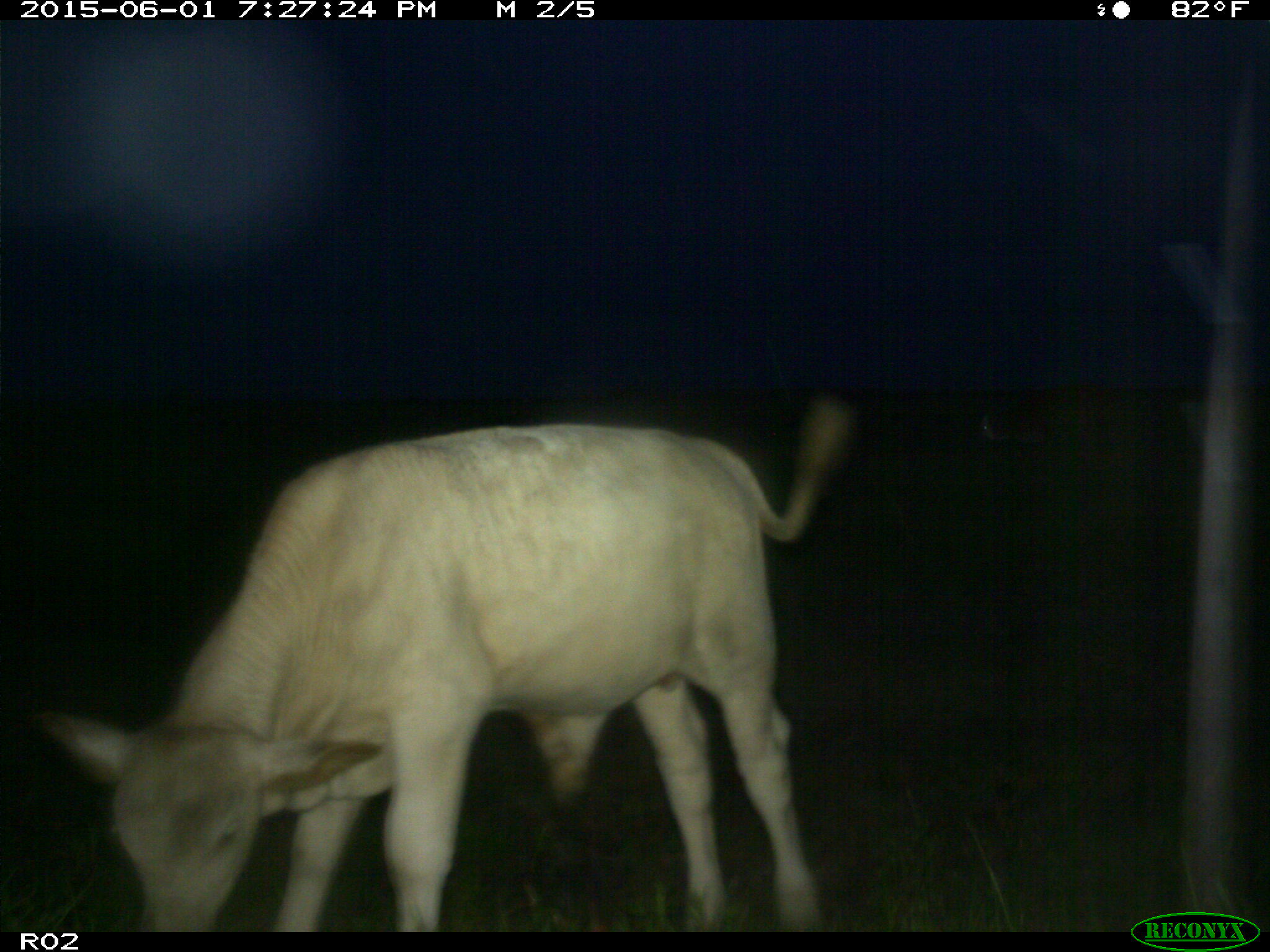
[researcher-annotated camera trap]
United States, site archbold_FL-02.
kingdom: Animalia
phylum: Chordata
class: Mammalia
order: Artiodactyla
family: Bovidae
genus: Bos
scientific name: Bos taurus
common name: domestic cow